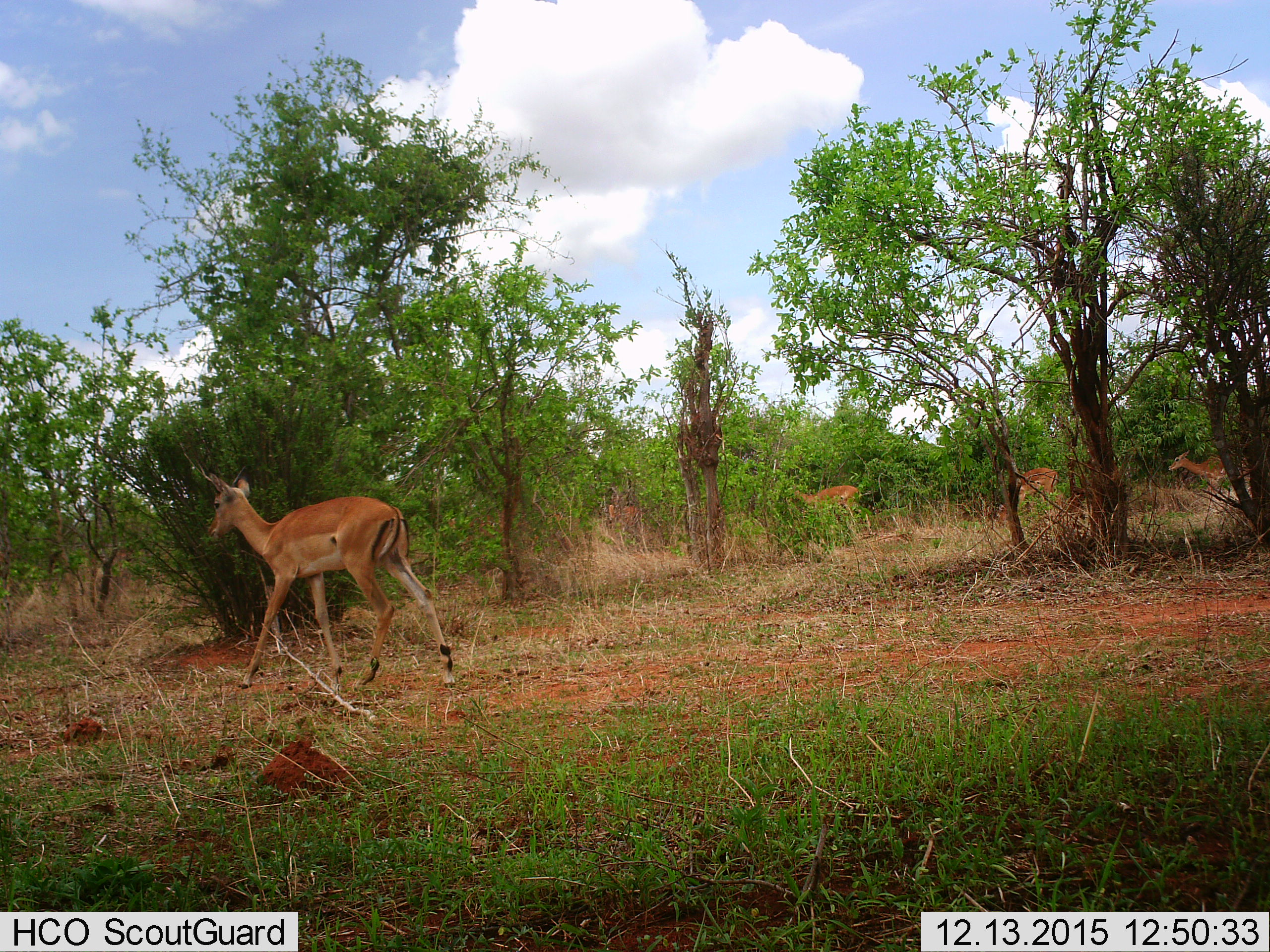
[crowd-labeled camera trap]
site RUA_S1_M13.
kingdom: Animalia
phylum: Chordata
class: Mammalia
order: Artiodactyla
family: Bovidae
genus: Aepyceros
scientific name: Aepyceros melampus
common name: impala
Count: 4.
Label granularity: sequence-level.